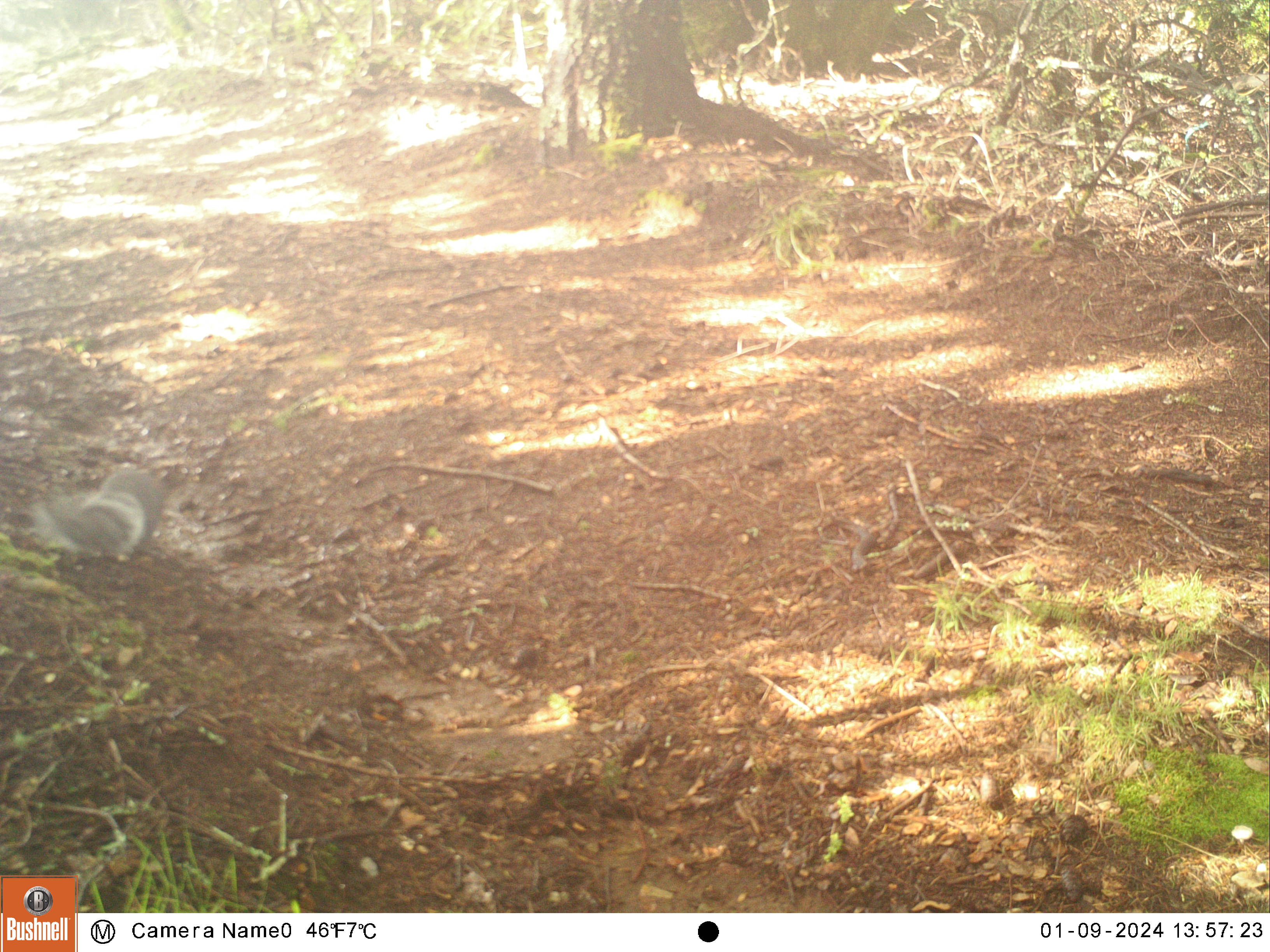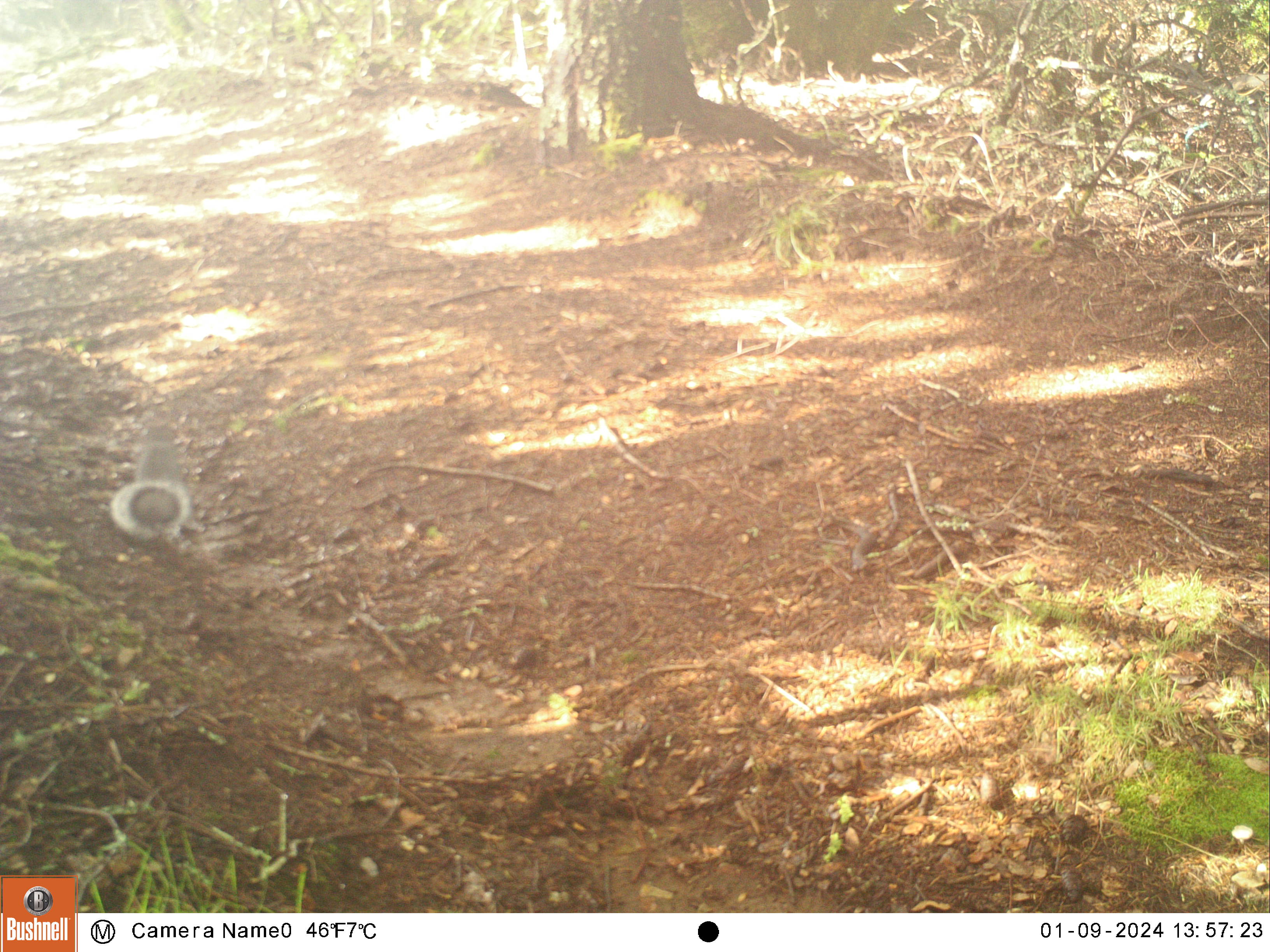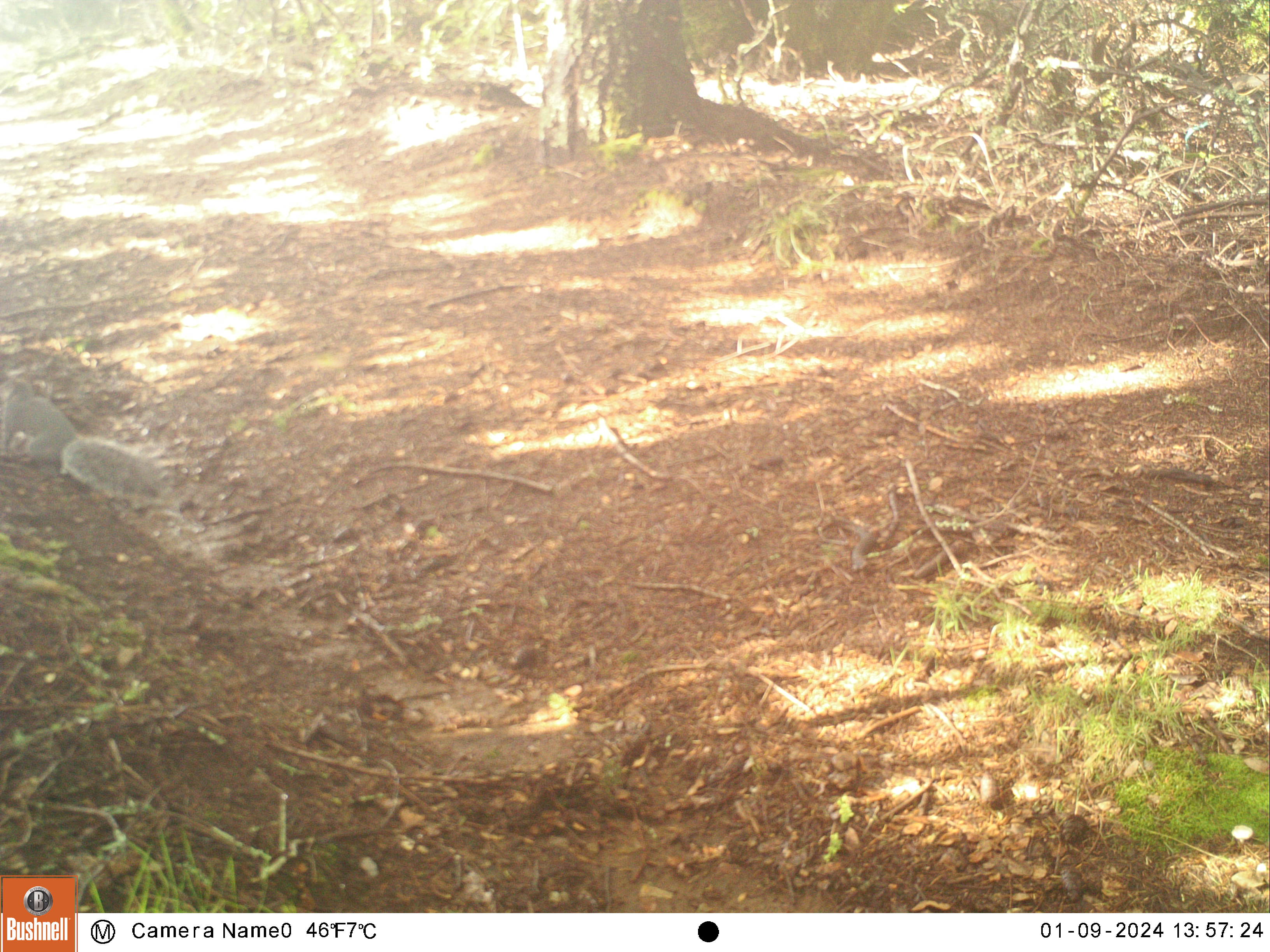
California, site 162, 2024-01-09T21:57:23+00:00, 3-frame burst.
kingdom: Animalia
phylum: Chordata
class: Mammalia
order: Rodentia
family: Sciuridae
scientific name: Sciuridae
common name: squirrel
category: unknown squirrel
Unknown squirrel (squirrel) (Sciuridae).